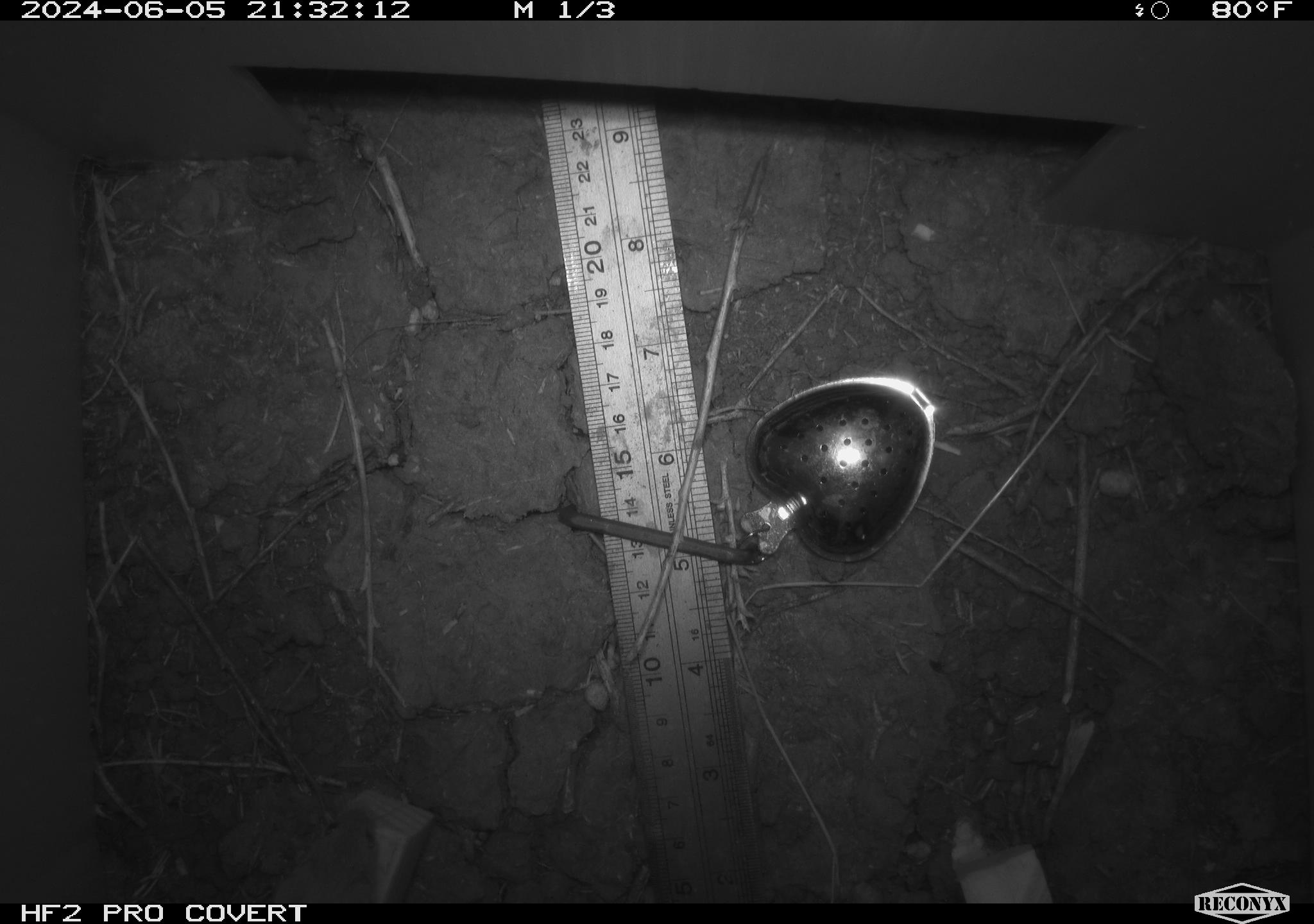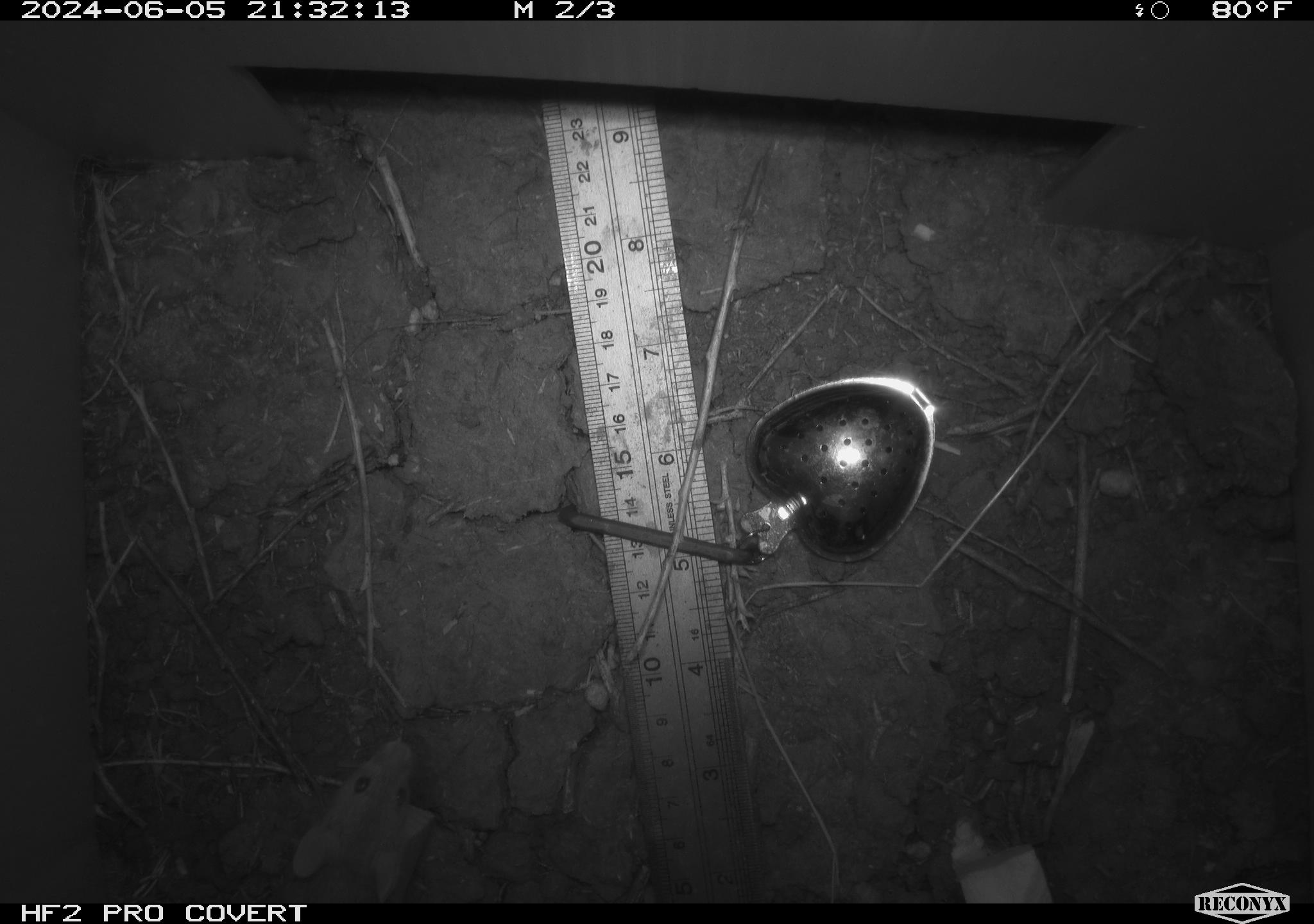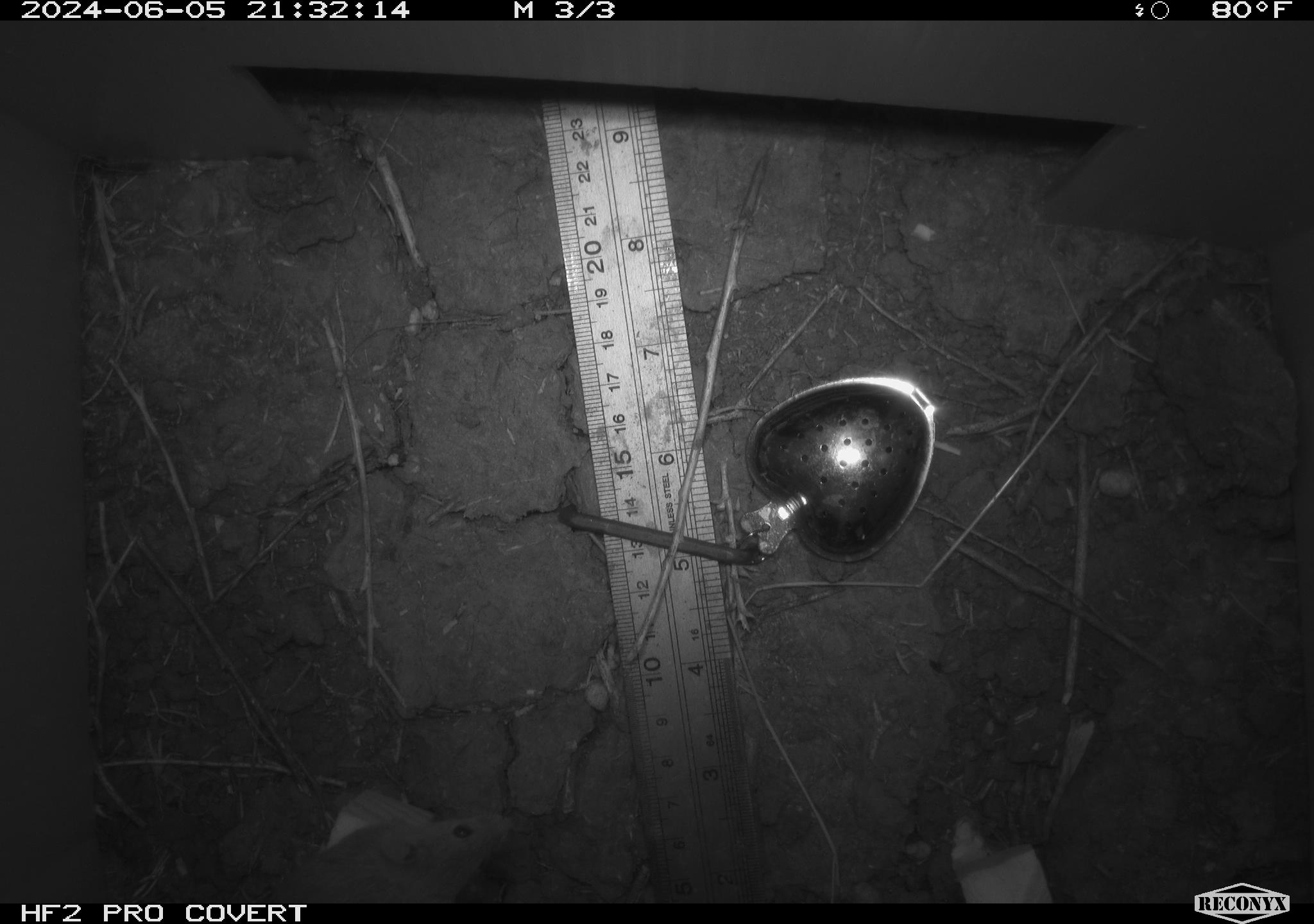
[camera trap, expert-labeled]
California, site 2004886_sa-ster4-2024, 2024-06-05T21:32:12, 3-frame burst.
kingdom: Animalia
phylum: Chordata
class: Mammalia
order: Rodentia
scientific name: Rodentia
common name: mouse species